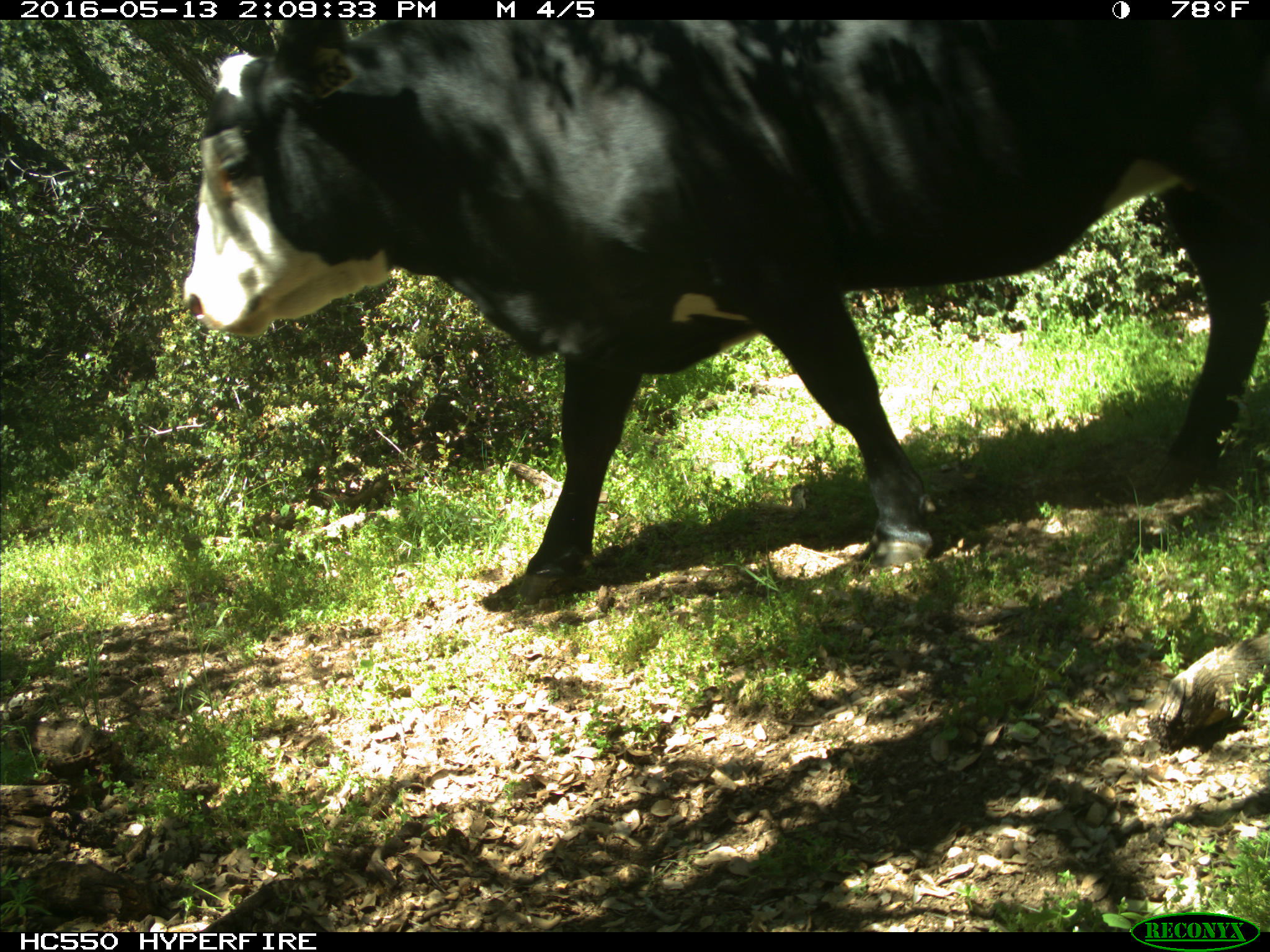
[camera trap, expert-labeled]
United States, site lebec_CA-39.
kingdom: Animalia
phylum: Chordata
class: Mammalia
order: Artiodactyla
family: Bovidae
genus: Bos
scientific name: Bos taurus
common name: domestic cow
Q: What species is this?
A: Bos taurus (domestic cow).